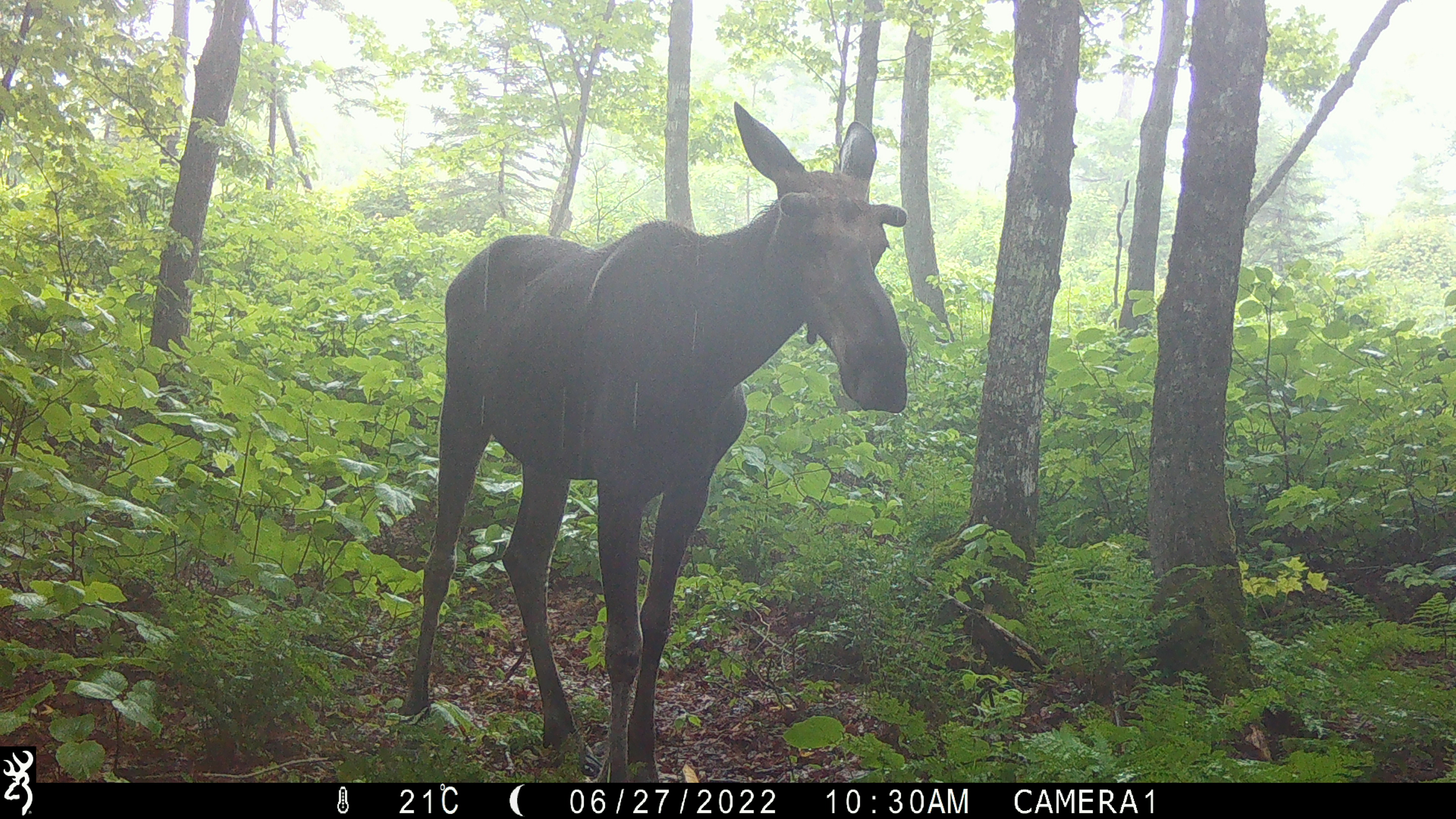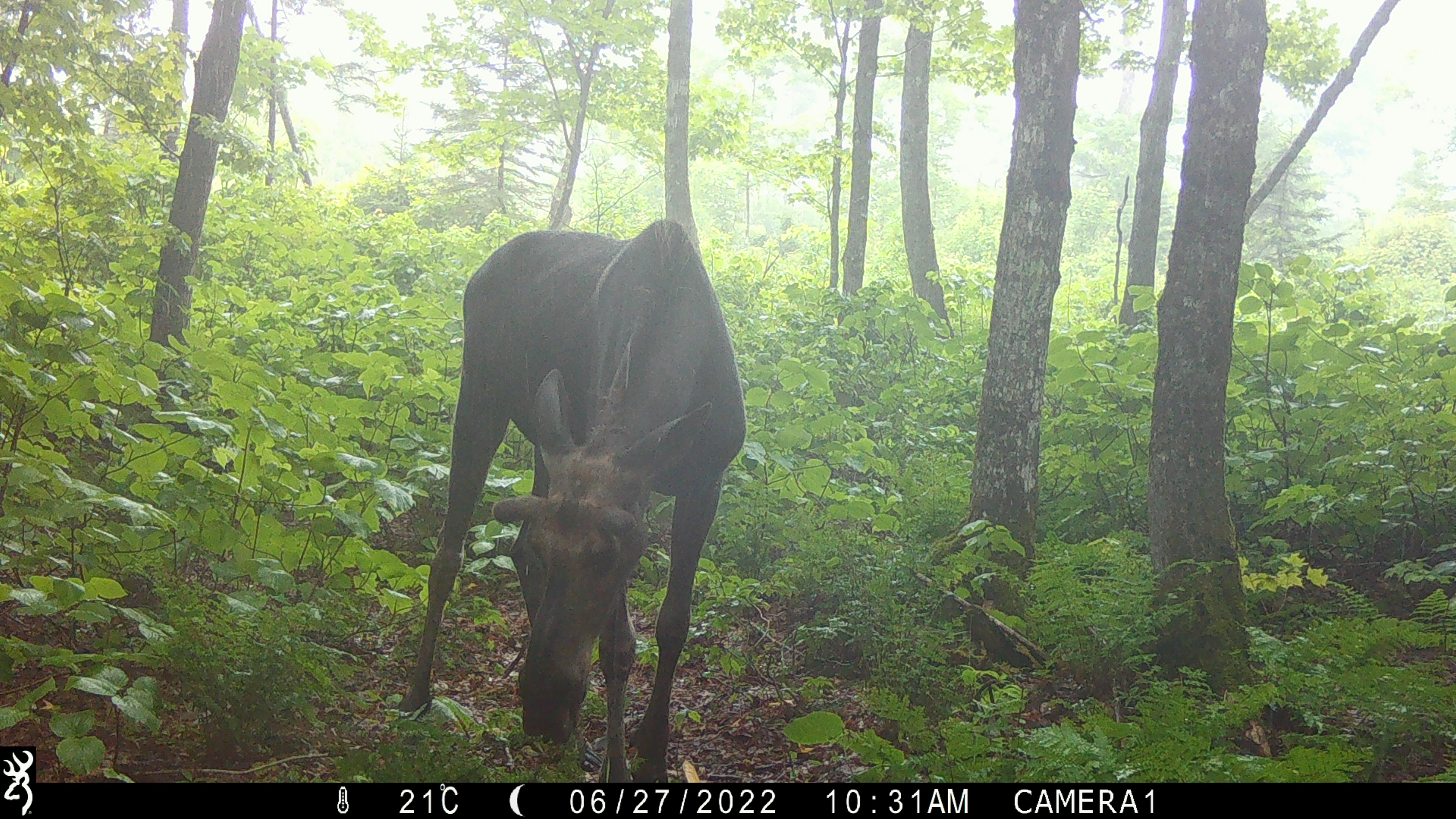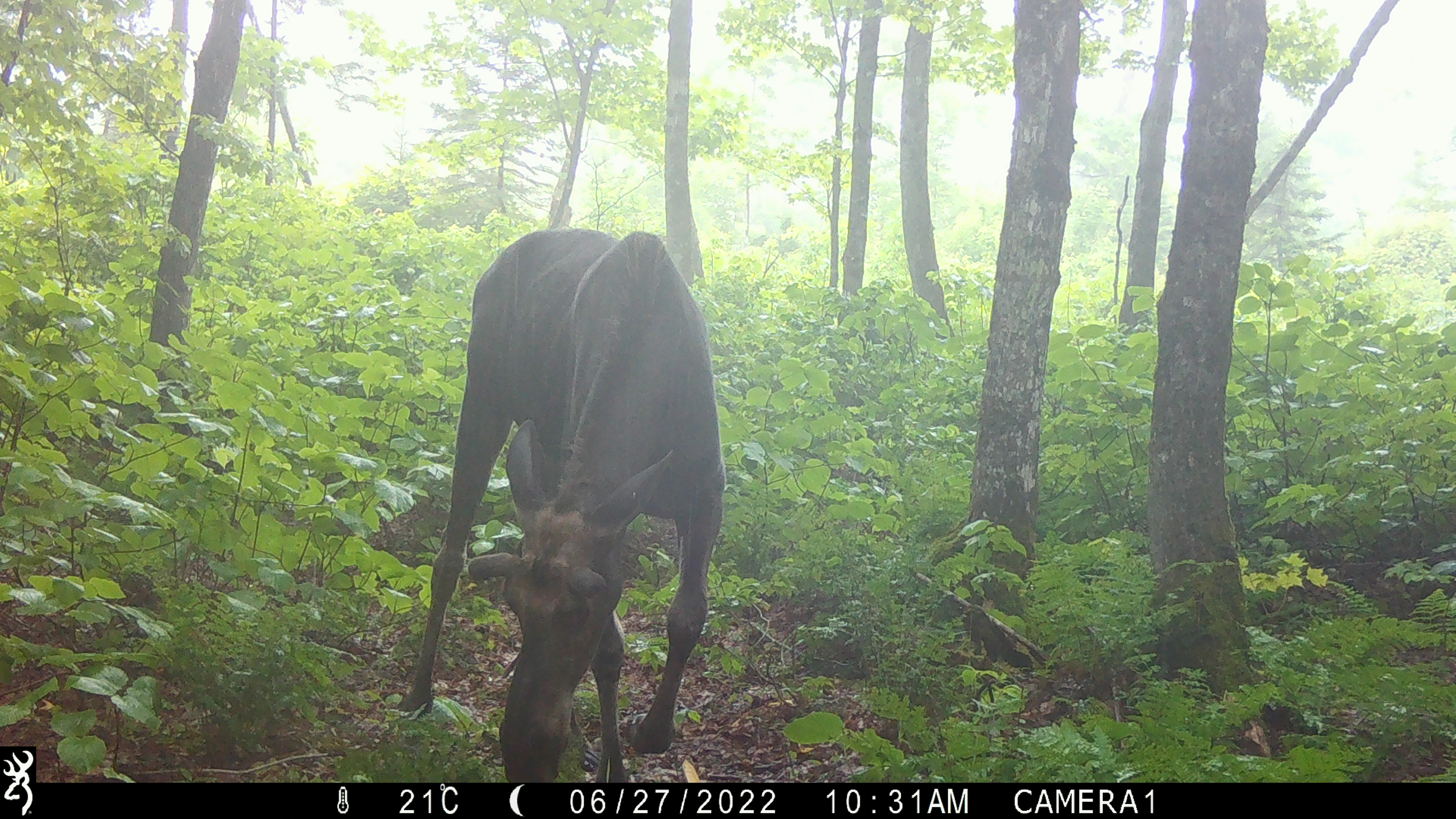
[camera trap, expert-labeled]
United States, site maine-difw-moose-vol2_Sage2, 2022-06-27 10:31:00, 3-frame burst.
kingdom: Animalia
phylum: Chordata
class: Mammalia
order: Artiodactyla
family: Cervidae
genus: Alces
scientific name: Alces alces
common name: moose